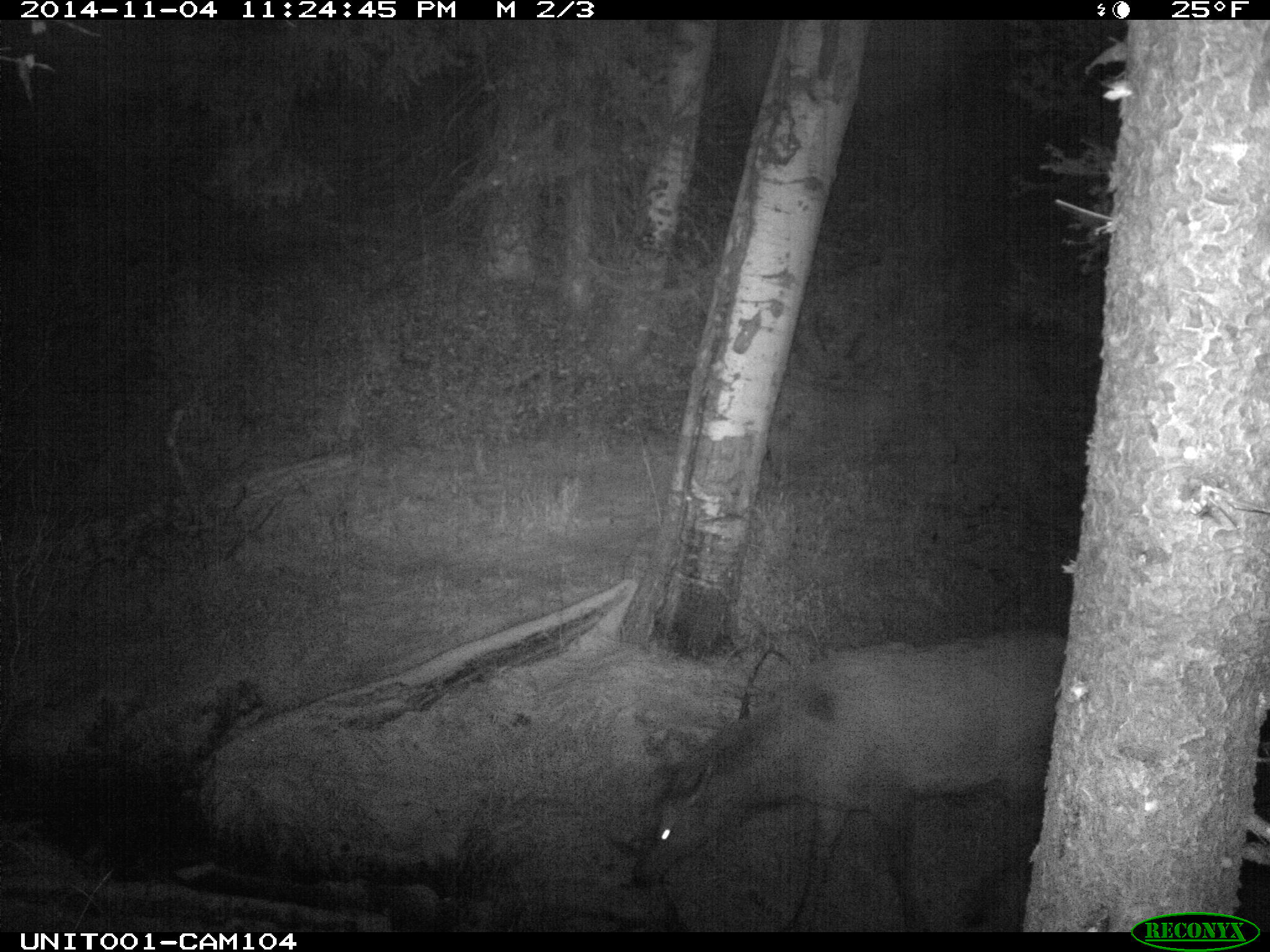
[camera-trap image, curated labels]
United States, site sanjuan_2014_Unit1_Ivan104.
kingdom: Animalia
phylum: Chordata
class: Mammalia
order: Artiodactyla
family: Cervidae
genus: Cervus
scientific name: Cervus elaphus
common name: red deer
Cervus elaphus (red deer).